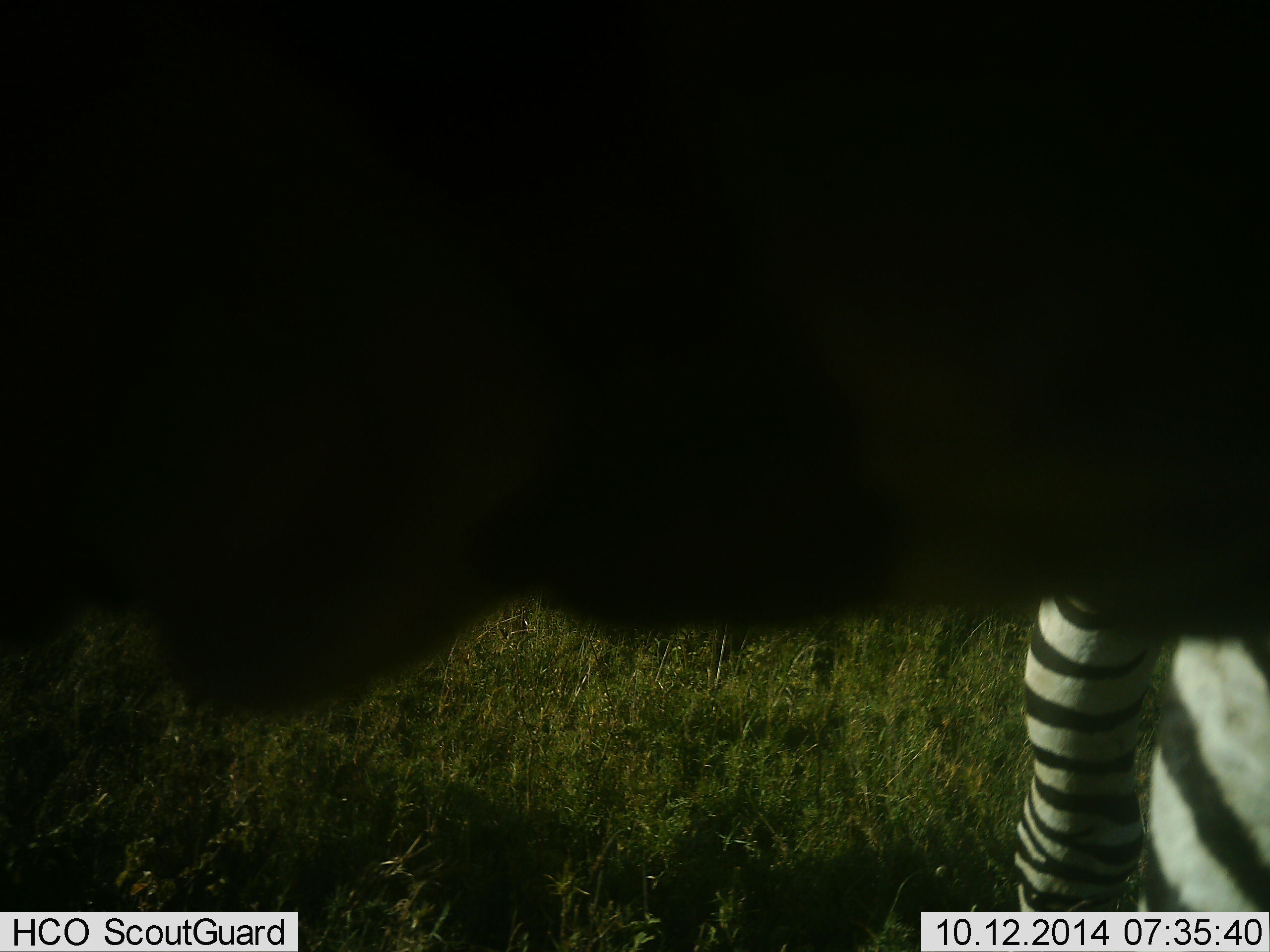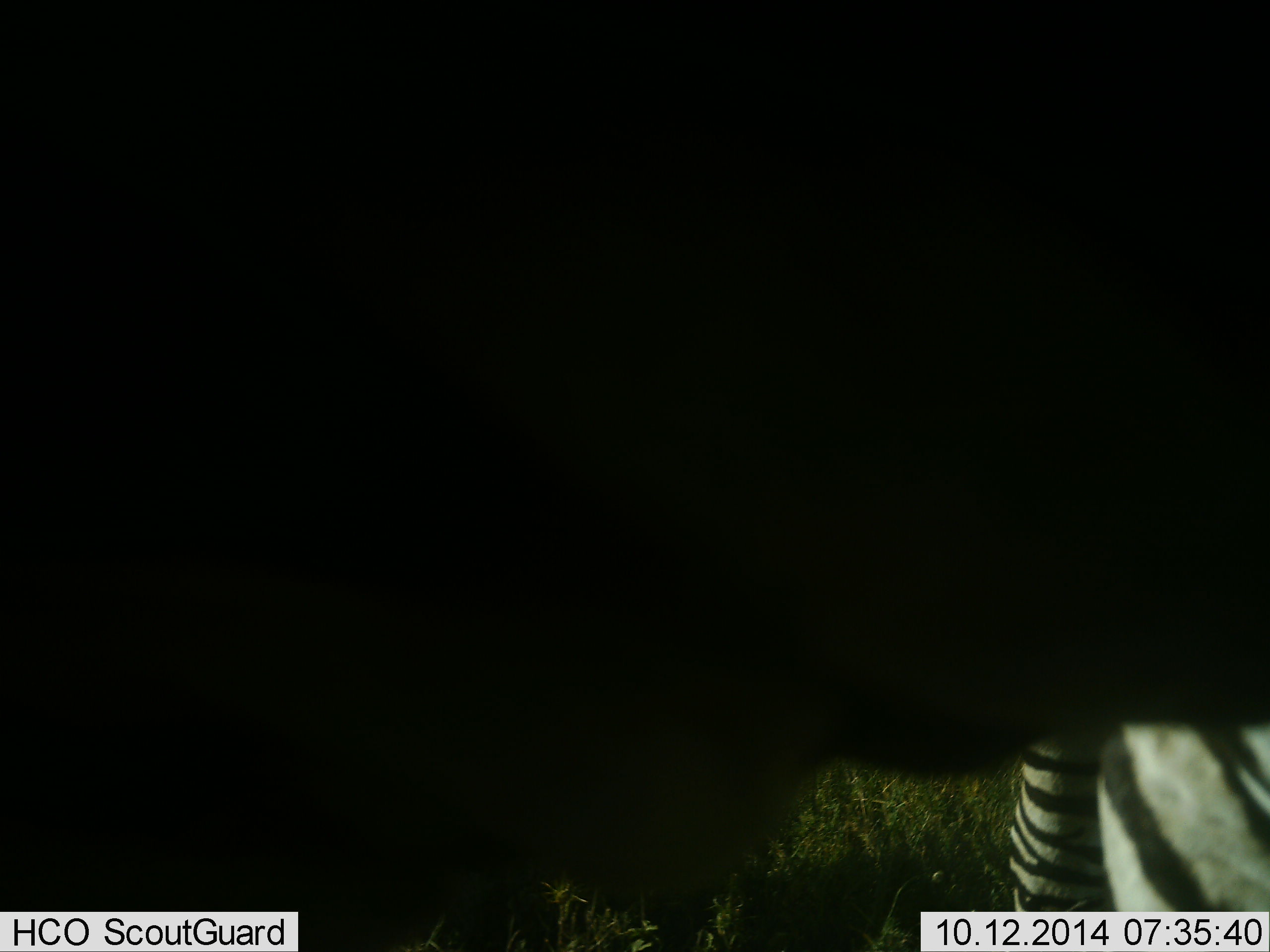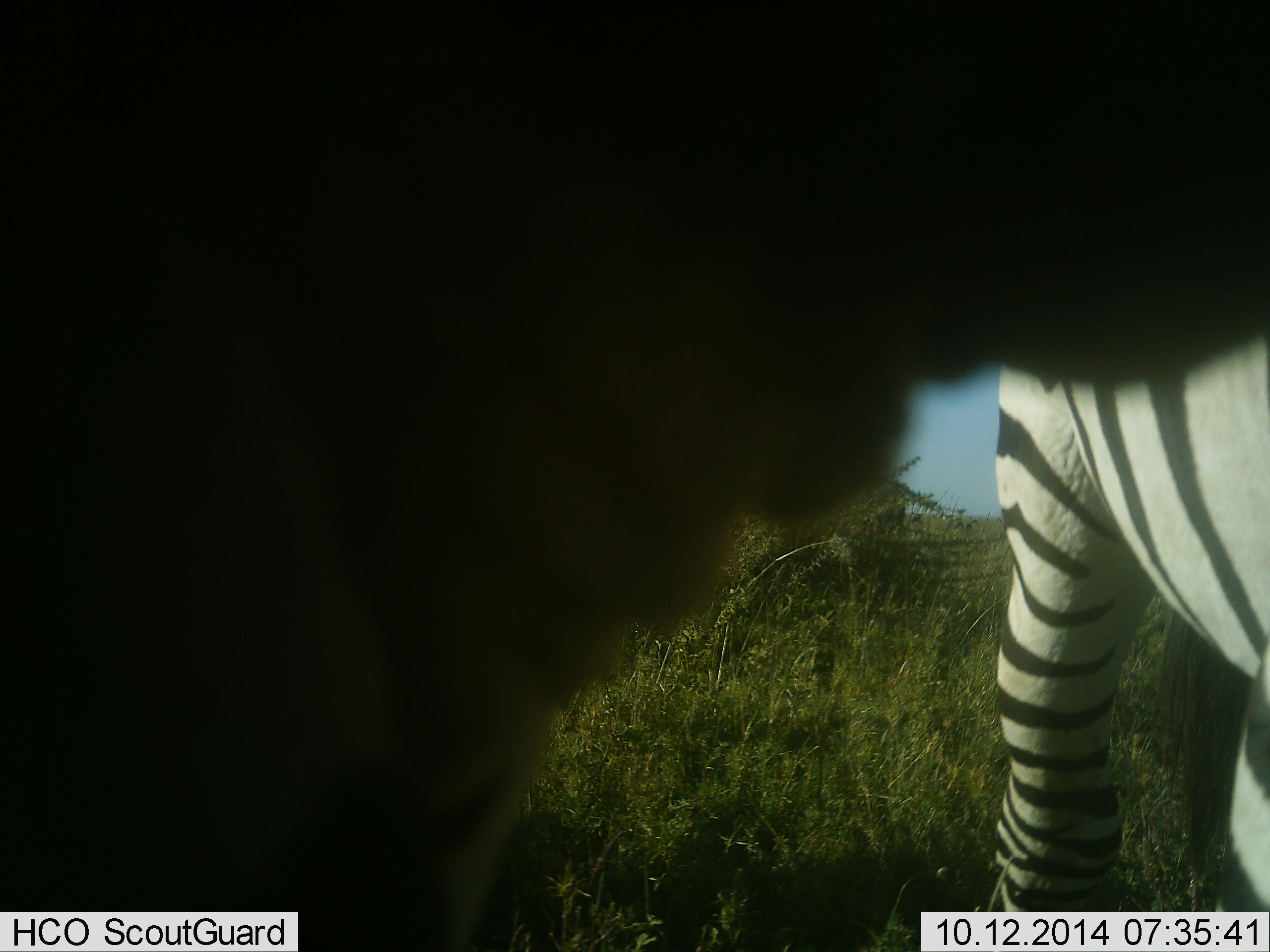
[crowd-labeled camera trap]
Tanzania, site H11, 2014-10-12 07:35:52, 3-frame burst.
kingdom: Animalia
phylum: Chordata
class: Mammalia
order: Perissodactyla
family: Equidae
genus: Equus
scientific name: Equus quagga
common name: plains zebra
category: zebra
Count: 2.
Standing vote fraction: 90%.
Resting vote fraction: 0%.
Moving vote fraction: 0%.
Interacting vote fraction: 0%.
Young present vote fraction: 0%.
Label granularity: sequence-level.